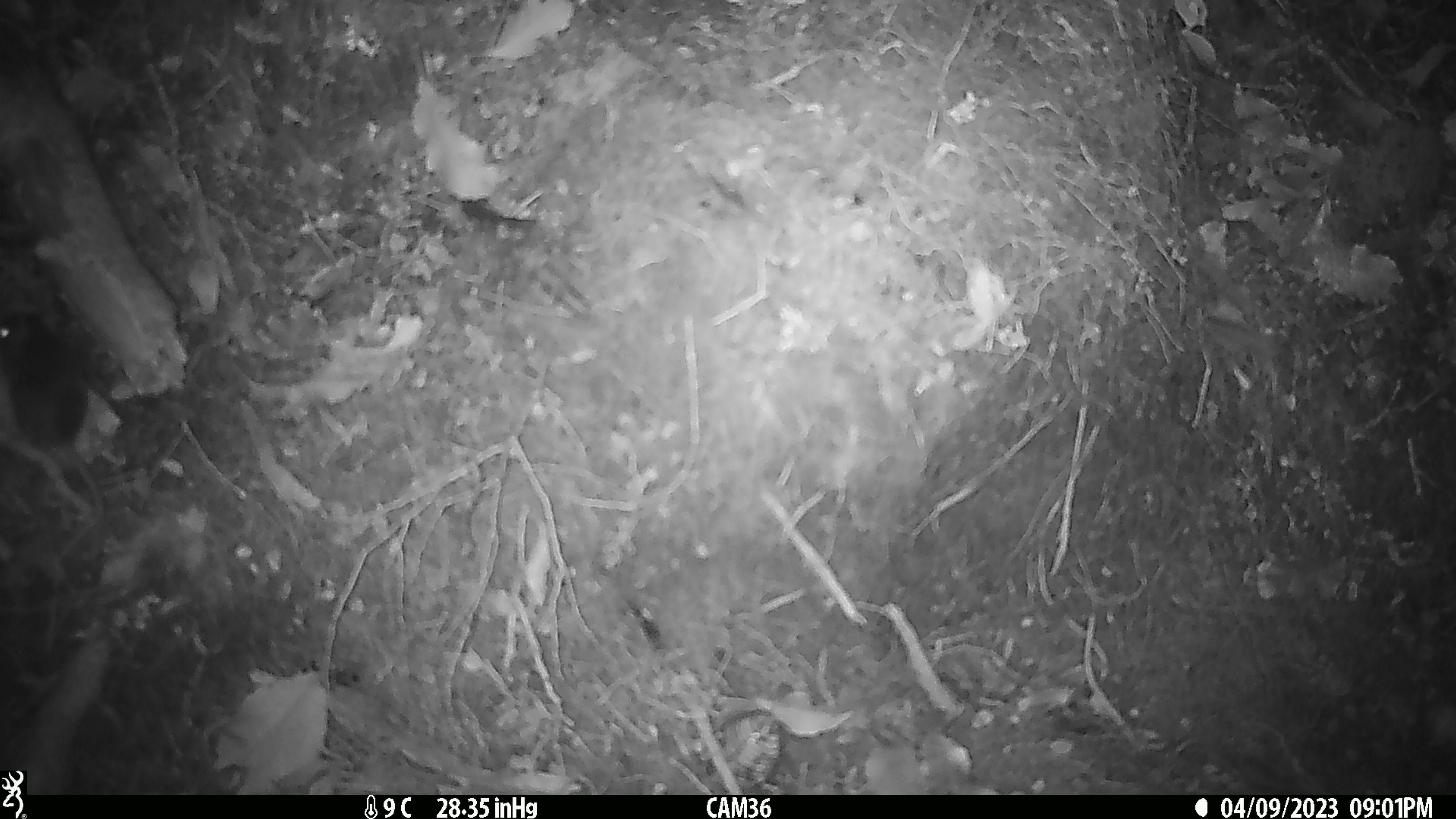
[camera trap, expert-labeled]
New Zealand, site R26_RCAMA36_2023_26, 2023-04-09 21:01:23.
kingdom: Animalia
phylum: Chordata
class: Mammalia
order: Rodentia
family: Muridae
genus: Mus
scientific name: Mus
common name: mouse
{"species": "mouse (Mus)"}